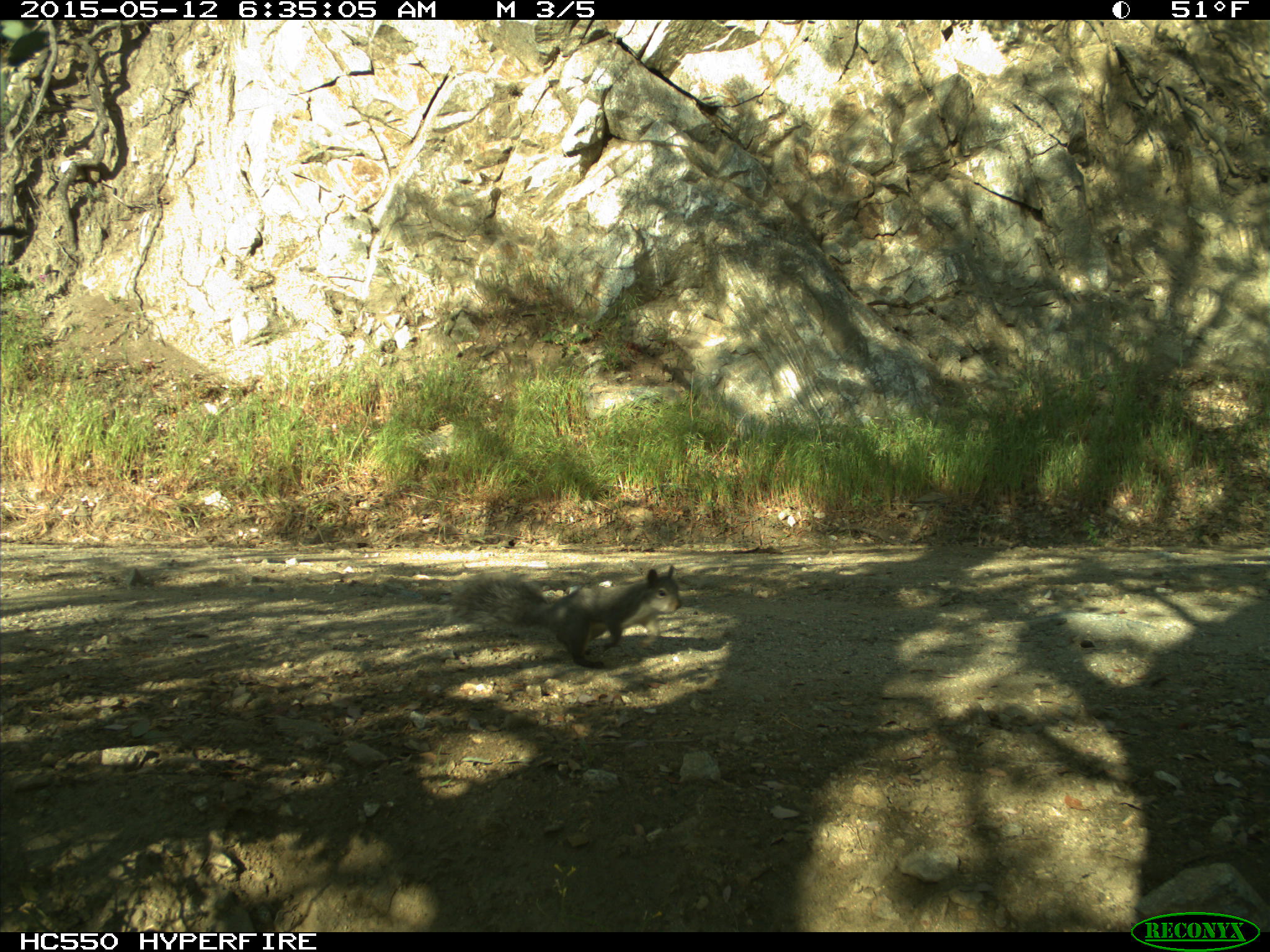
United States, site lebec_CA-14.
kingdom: Animalia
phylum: Chordata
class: Mammalia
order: Rodentia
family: Sciuridae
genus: Sciurus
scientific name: Sciurus carolinensis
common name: eastern gray squirrel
Sciurus carolinensis (eastern gray squirrel).